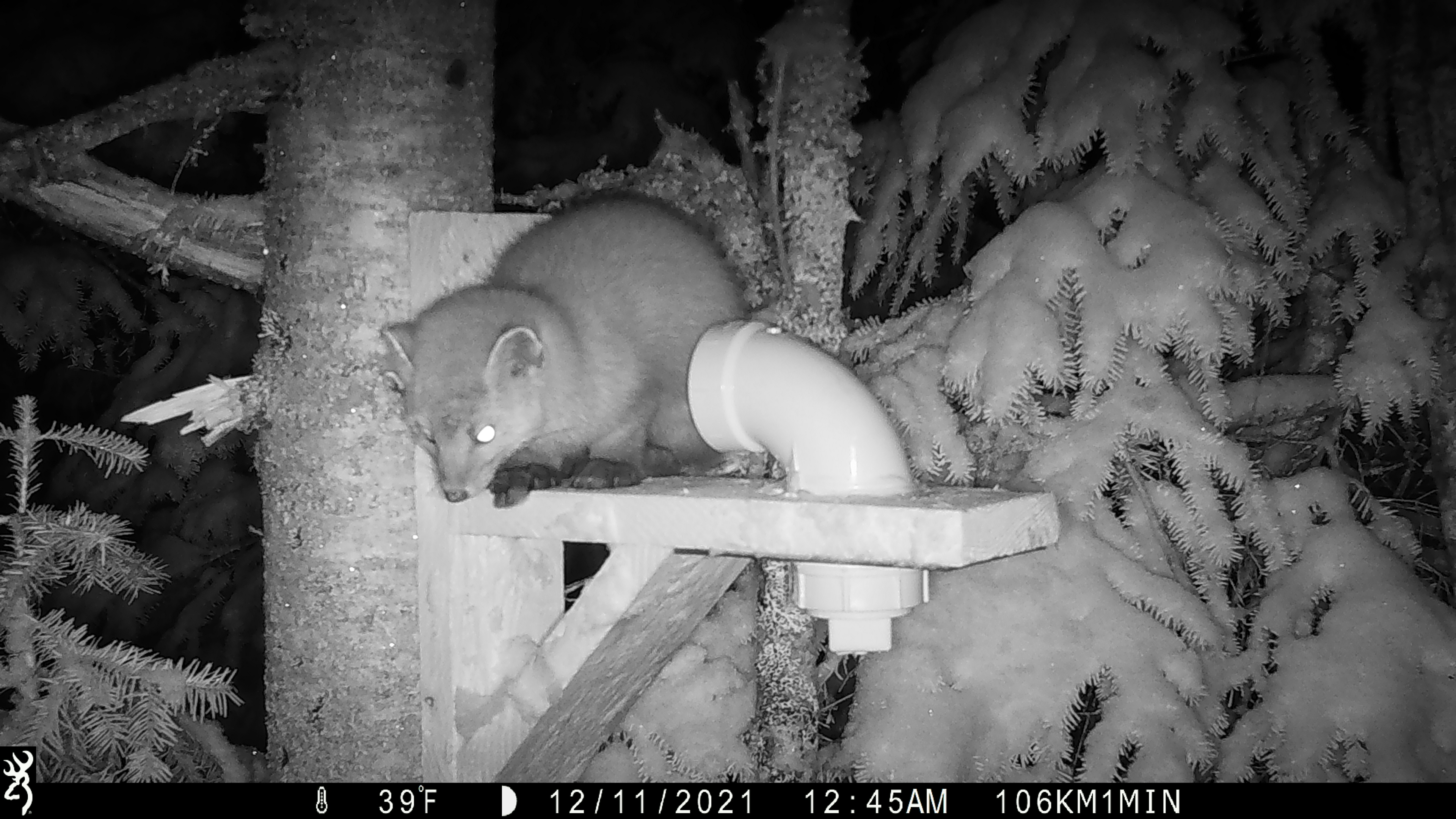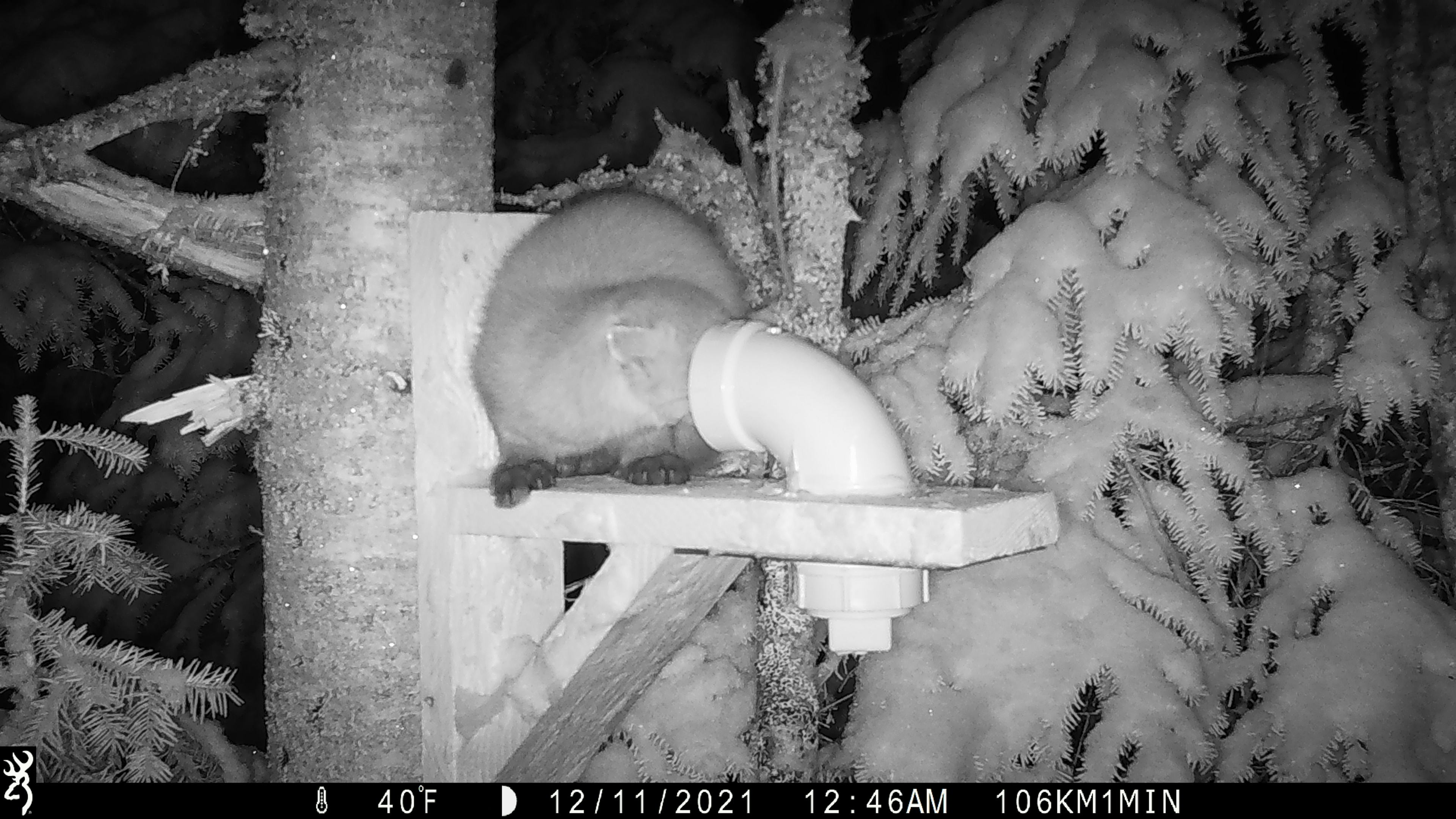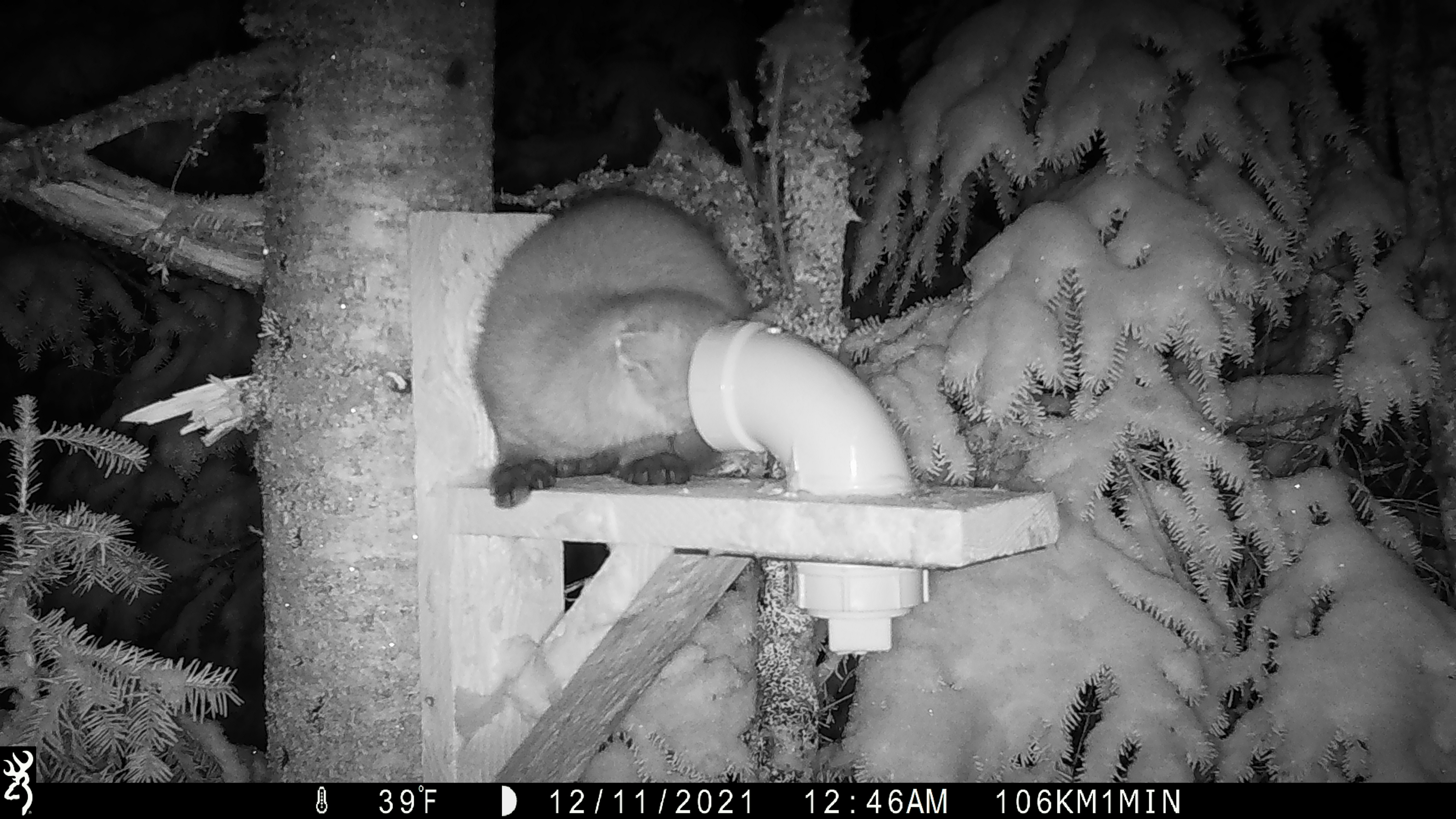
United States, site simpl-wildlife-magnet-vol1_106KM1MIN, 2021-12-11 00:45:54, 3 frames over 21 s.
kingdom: Animalia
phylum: Chordata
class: Mammalia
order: Carnivora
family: Mustelidae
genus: Martes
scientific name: Martes americana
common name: american marten